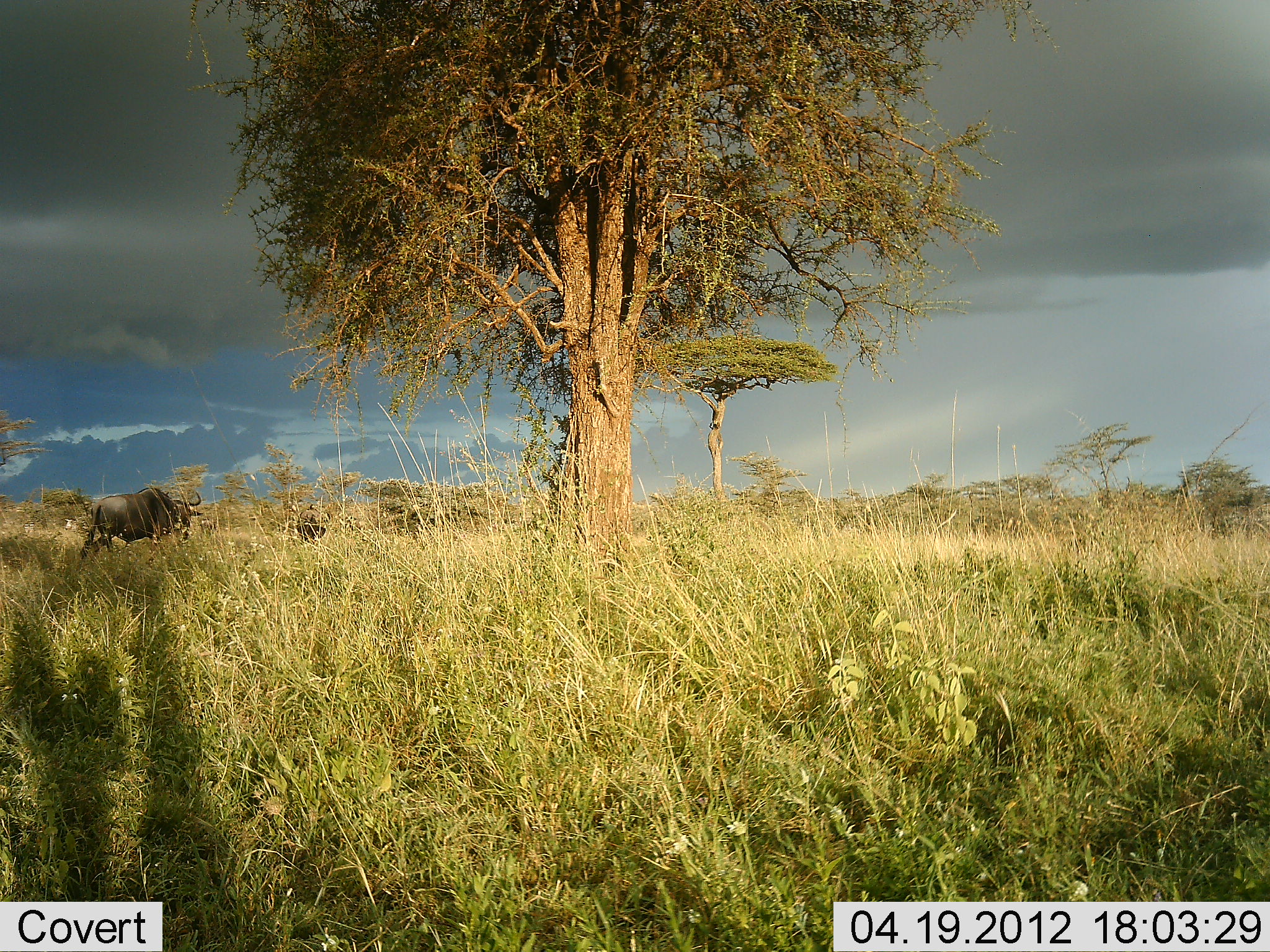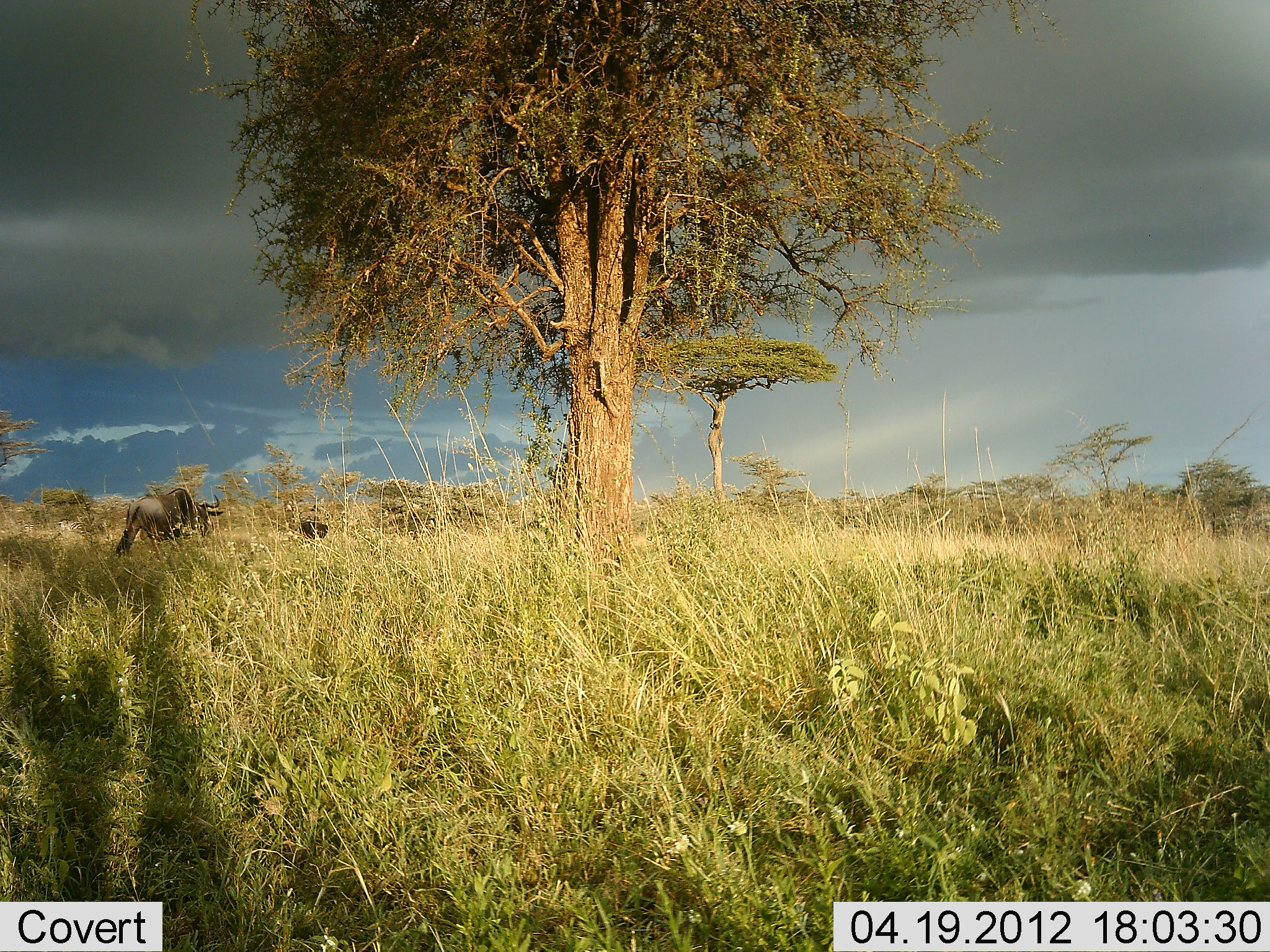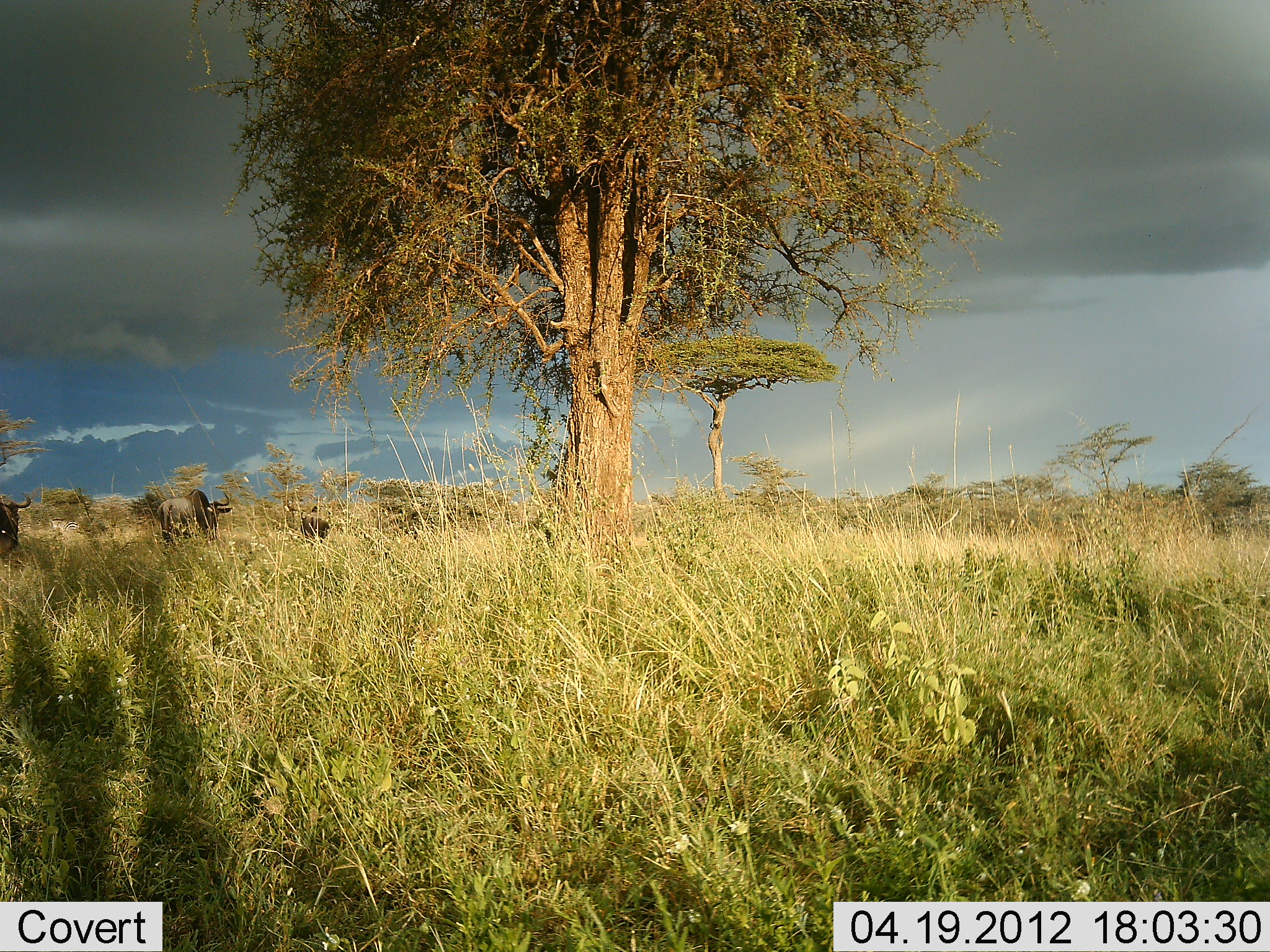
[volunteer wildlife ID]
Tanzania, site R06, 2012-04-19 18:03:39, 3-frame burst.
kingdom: Animalia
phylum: Chordata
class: Mammalia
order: Artiodactyla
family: Bovidae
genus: Connochaetes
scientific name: Connochaetes taurinus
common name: blue wildebeest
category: wildebeest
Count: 3.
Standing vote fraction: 5%.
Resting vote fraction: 0%.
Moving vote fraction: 100%.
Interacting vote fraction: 0%.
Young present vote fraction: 0%.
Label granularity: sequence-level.